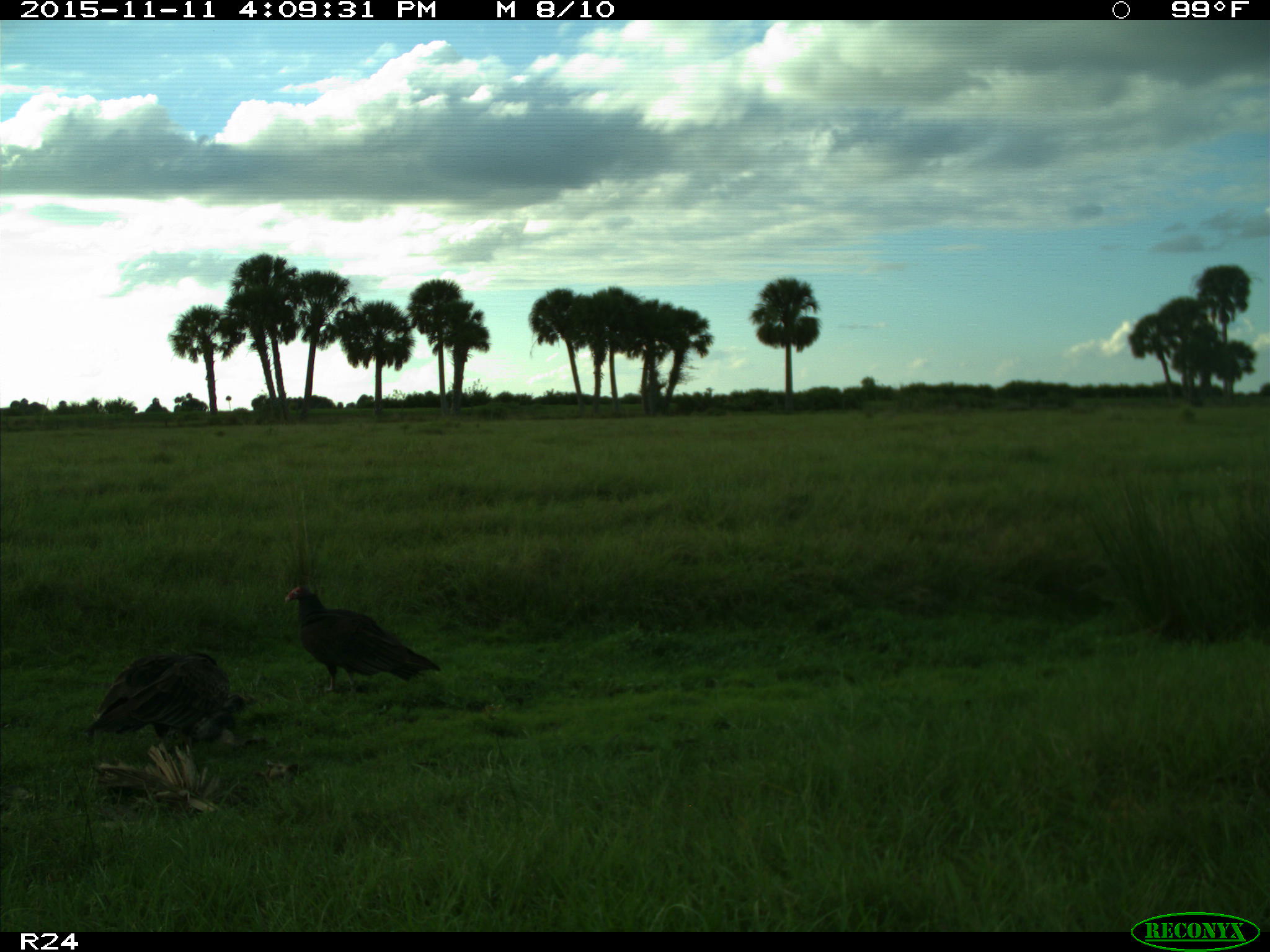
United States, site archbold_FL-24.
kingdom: Animalia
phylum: Chordata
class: Aves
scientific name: Aves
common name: birds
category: unidentified bird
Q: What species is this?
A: Unidentified bird (birds) (Aves).